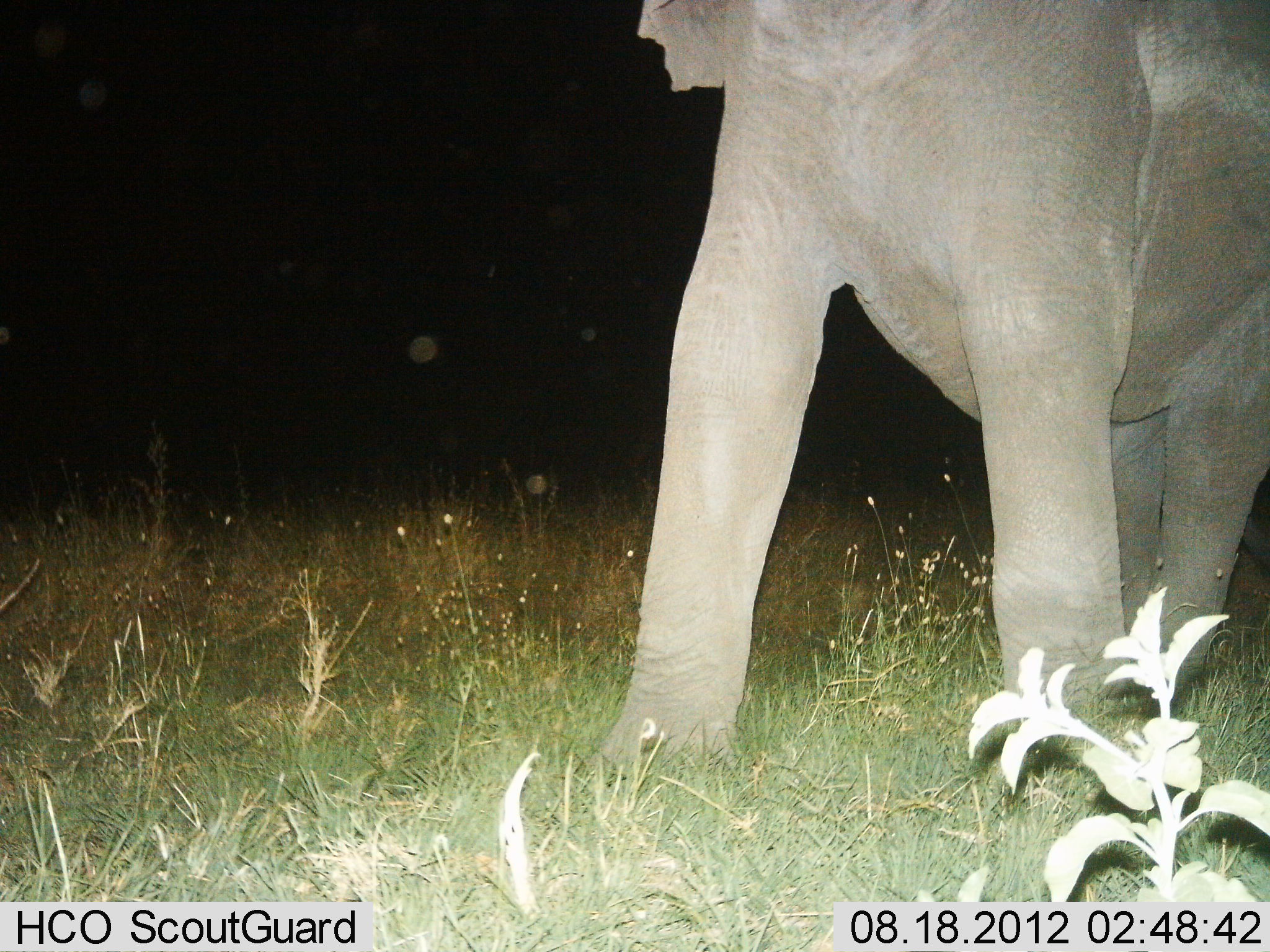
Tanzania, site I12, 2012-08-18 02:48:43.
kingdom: Animalia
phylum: Chordata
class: Mammalia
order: Proboscidea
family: Elephantidae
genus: Loxodonta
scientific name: Loxodonta africana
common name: african bush elephant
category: elephant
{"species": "elephant (african bush elephant) (Loxodonta africana)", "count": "1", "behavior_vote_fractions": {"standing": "80%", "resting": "0%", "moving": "20%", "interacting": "0%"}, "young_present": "0%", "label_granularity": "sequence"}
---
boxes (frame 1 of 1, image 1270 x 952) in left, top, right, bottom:
animal: 595, 0, 1270, 784